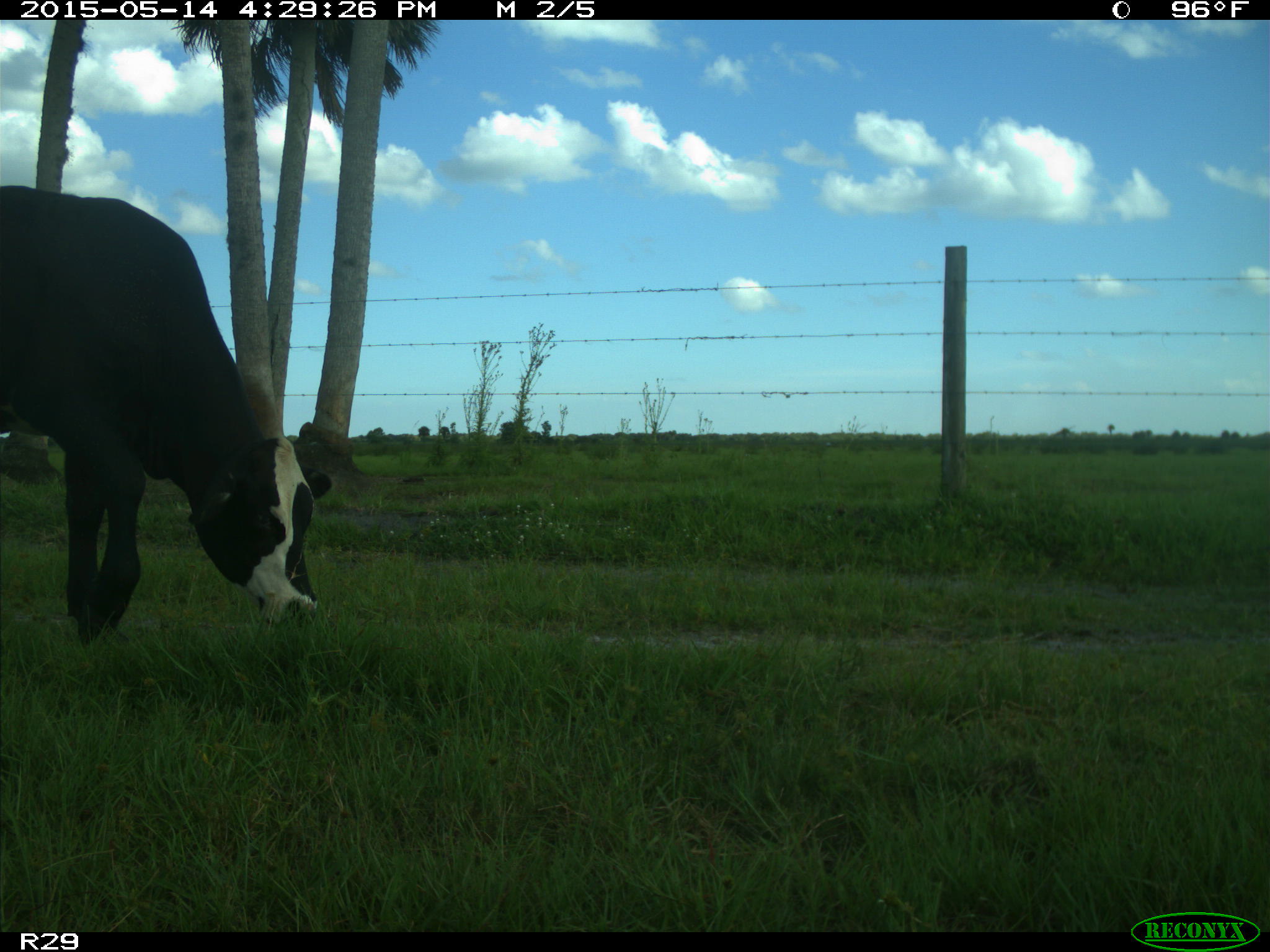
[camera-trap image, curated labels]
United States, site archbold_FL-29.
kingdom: Animalia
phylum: Chordata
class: Mammalia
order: Artiodactyla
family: Bovidae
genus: Bos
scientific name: Bos taurus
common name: domestic cow